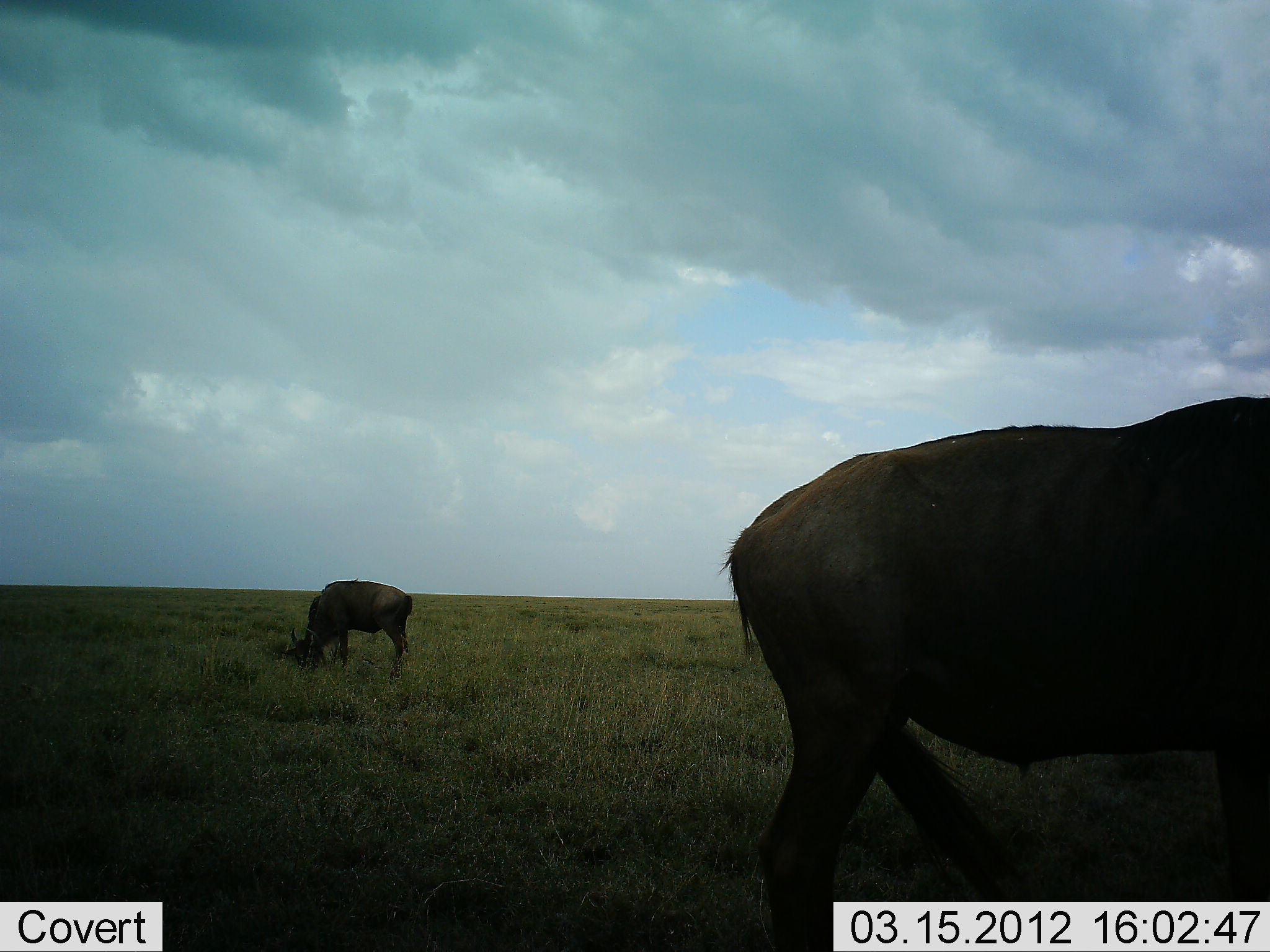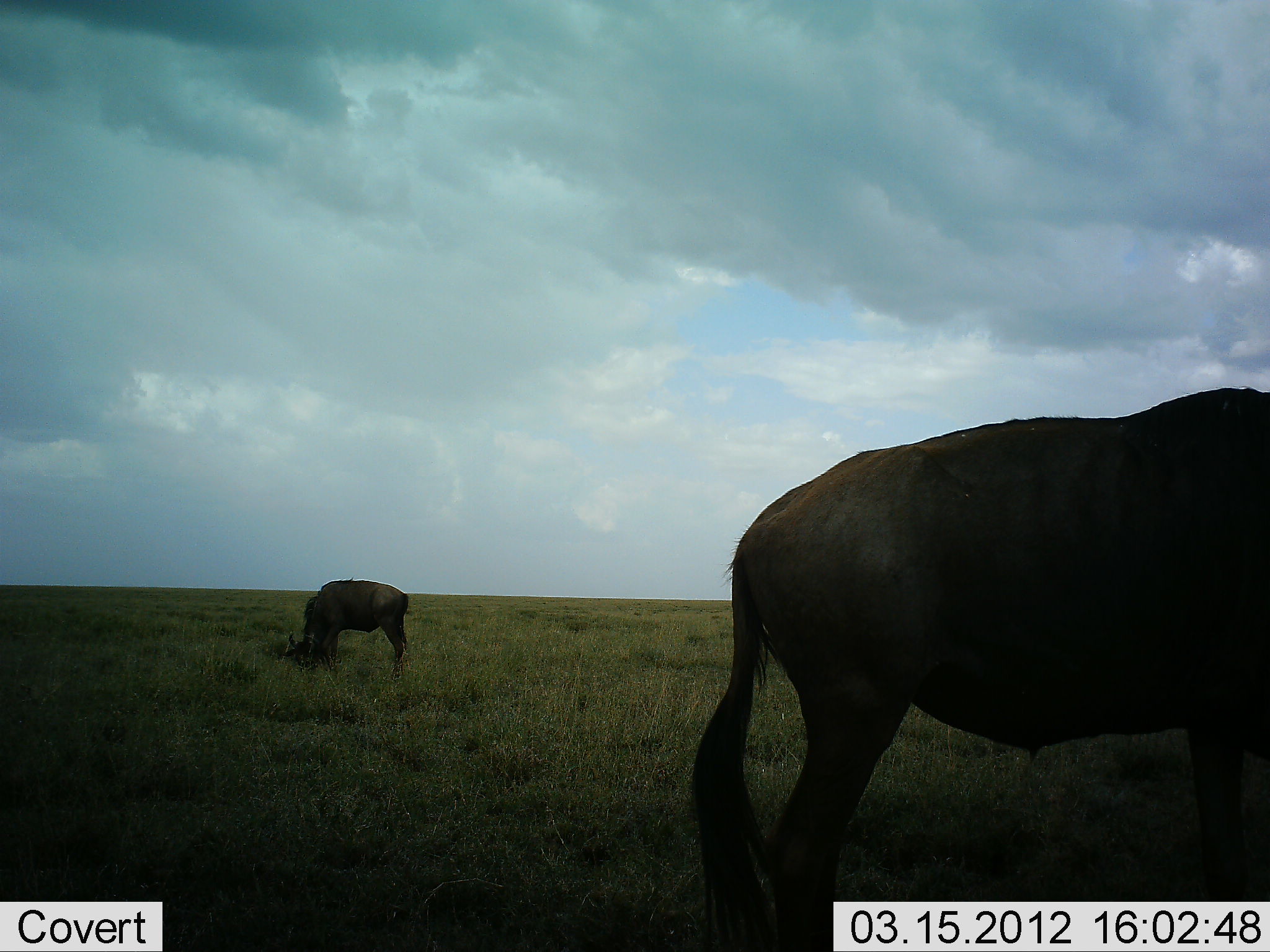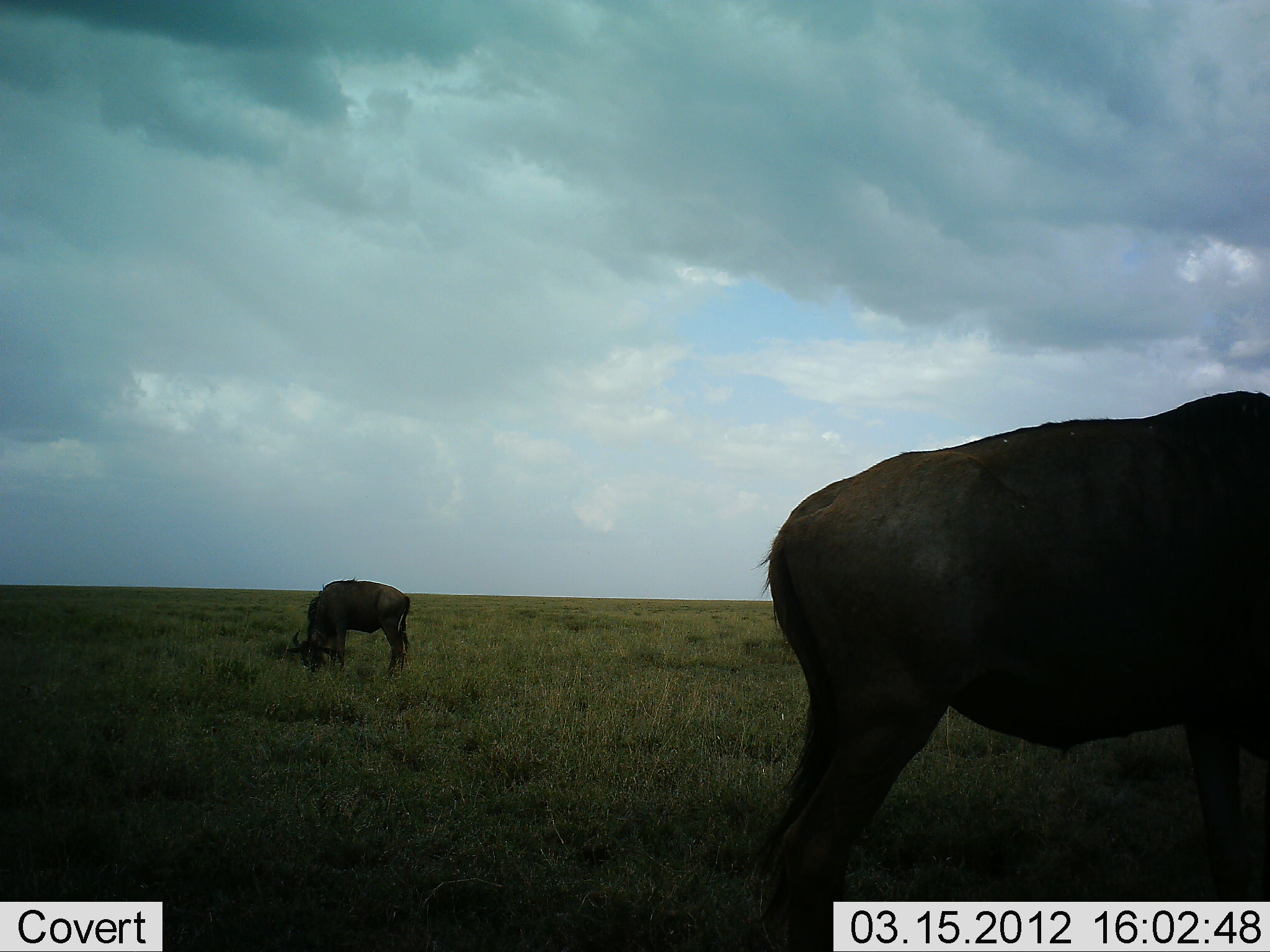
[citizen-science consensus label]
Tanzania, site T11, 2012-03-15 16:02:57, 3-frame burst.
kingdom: Animalia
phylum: Chordata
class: Mammalia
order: Artiodactyla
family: Bovidae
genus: Connochaetes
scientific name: Connochaetes taurinus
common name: blue wildebeest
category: wildebeest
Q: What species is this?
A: Wildebeest (blue wildebeest) (Connochaetes taurinus).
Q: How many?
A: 2.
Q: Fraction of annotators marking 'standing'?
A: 64%.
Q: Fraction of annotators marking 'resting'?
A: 0%.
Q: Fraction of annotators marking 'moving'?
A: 5%.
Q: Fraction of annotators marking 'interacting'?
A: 0%.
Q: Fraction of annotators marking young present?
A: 0%.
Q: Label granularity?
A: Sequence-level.